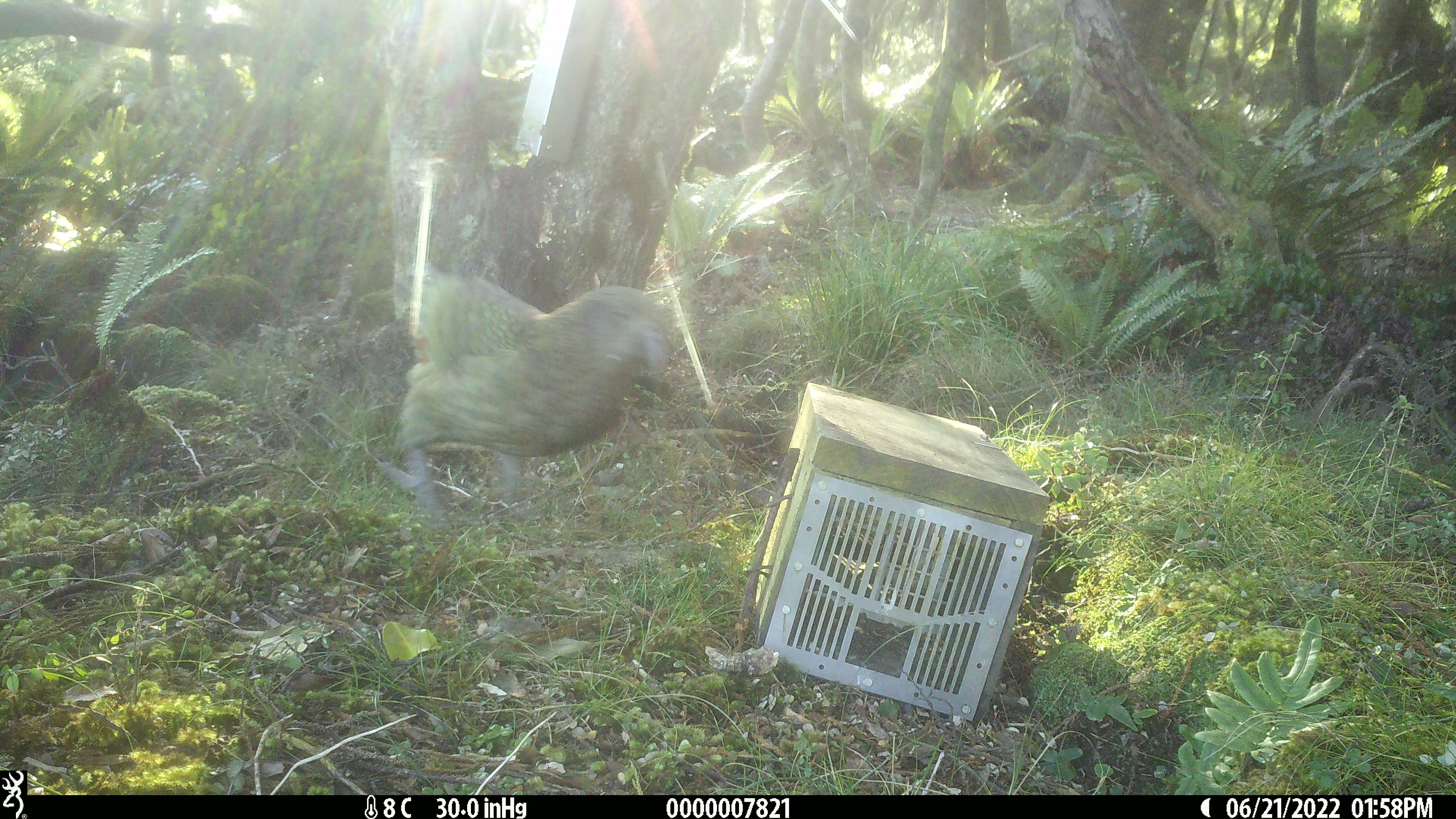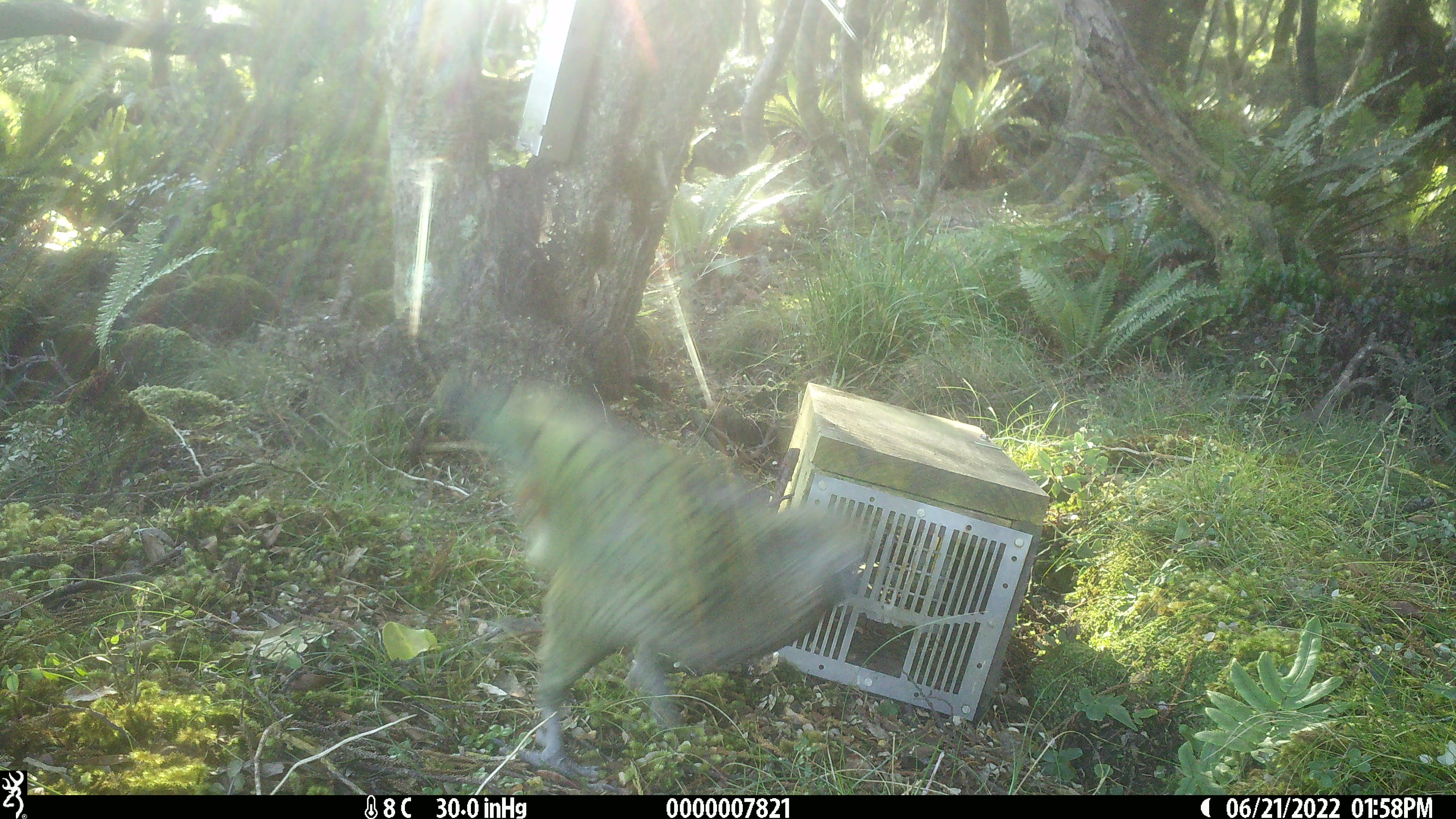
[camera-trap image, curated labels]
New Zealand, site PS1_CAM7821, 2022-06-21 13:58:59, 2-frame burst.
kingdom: Animalia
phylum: Chordata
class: Aves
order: Psittaciformes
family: Strigopidae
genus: Nestor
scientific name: Nestor notabilis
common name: kea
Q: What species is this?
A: Kea (Nestor notabilis).